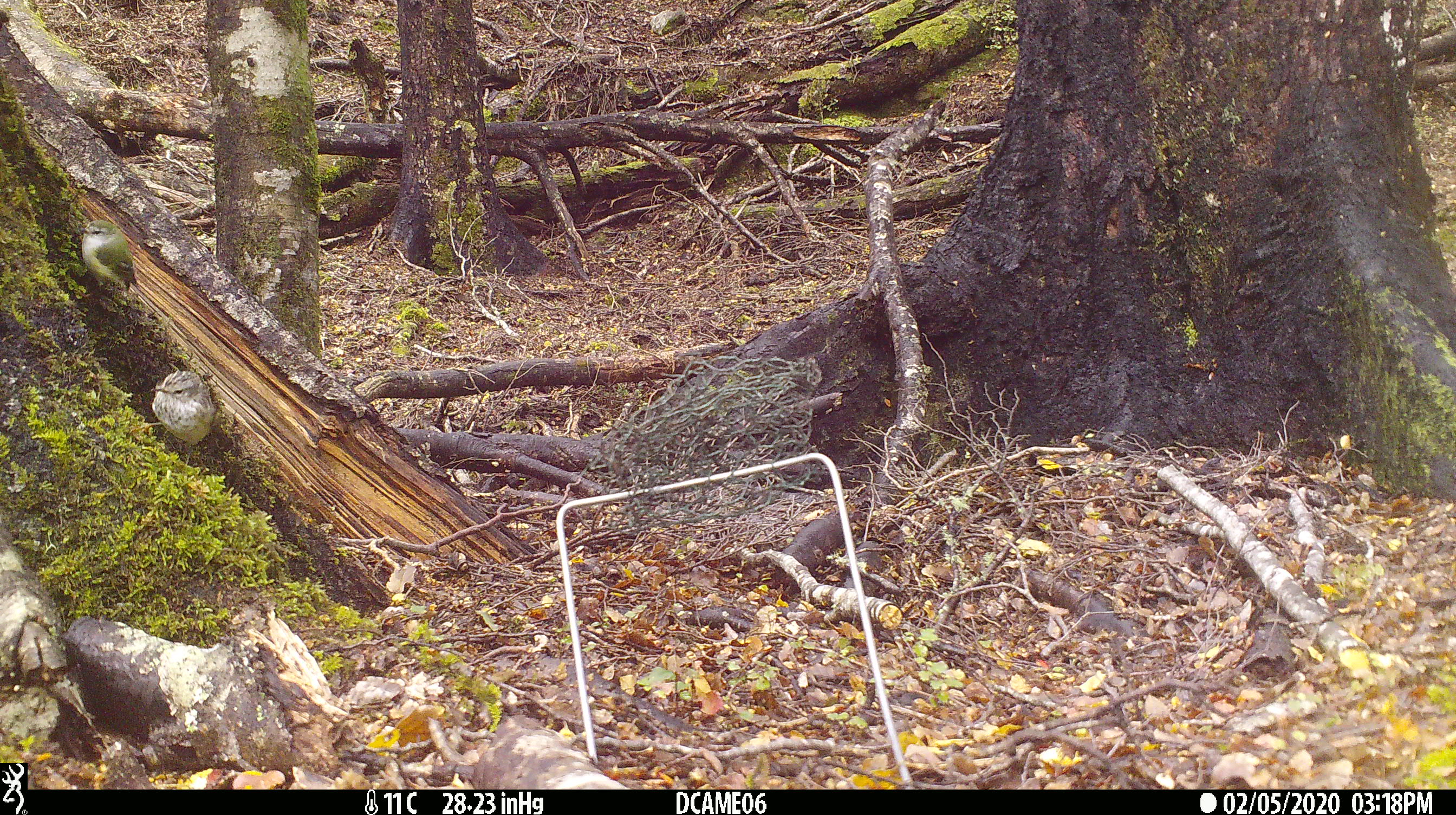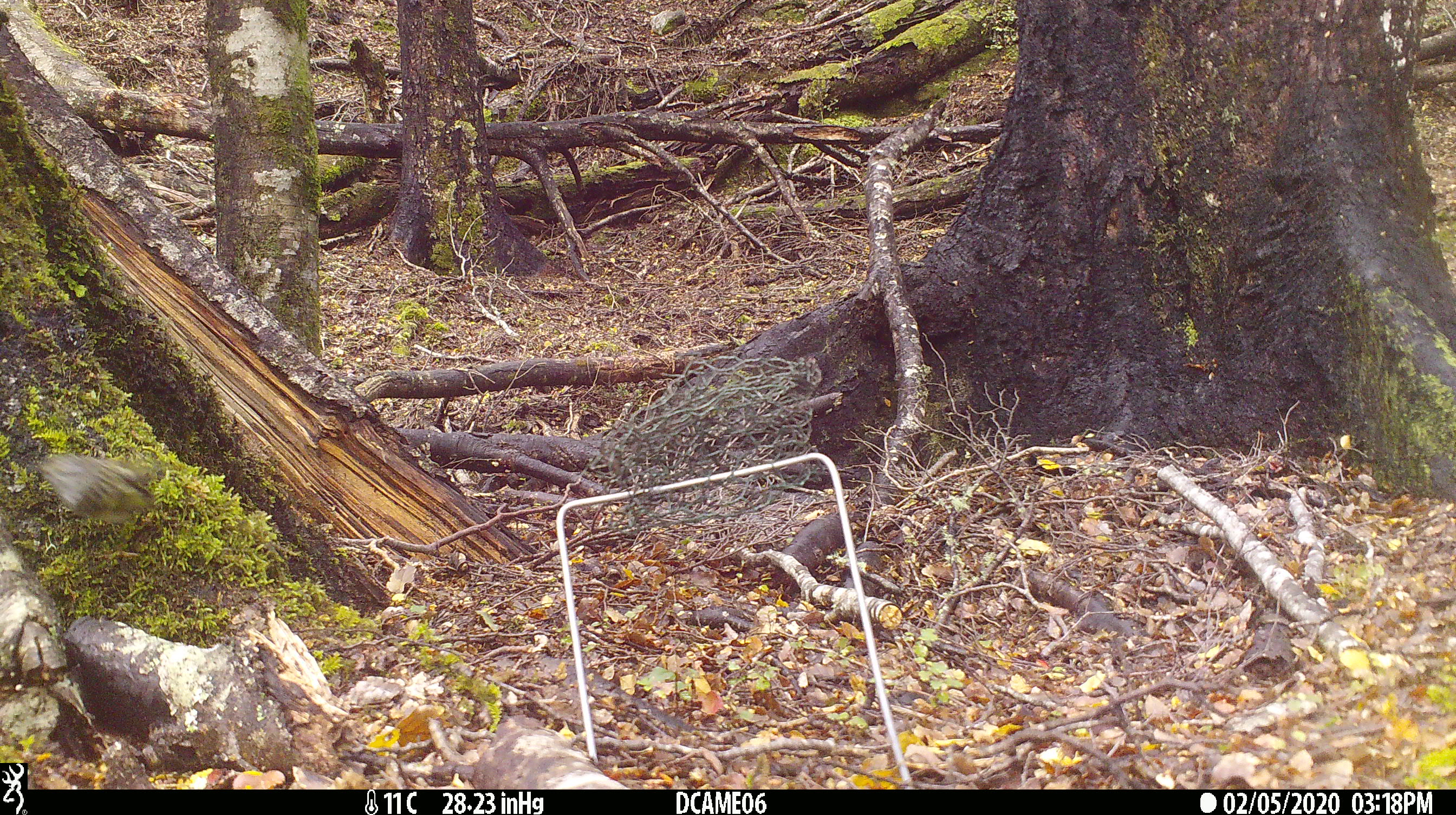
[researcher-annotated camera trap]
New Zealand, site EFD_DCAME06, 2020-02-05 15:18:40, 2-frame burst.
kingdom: Animalia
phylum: Chordata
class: Aves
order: Passeriformes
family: Acanthisittidae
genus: Acanthisitta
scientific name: Acanthisitta chloris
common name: rifleman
Rifleman (Acanthisitta chloris).